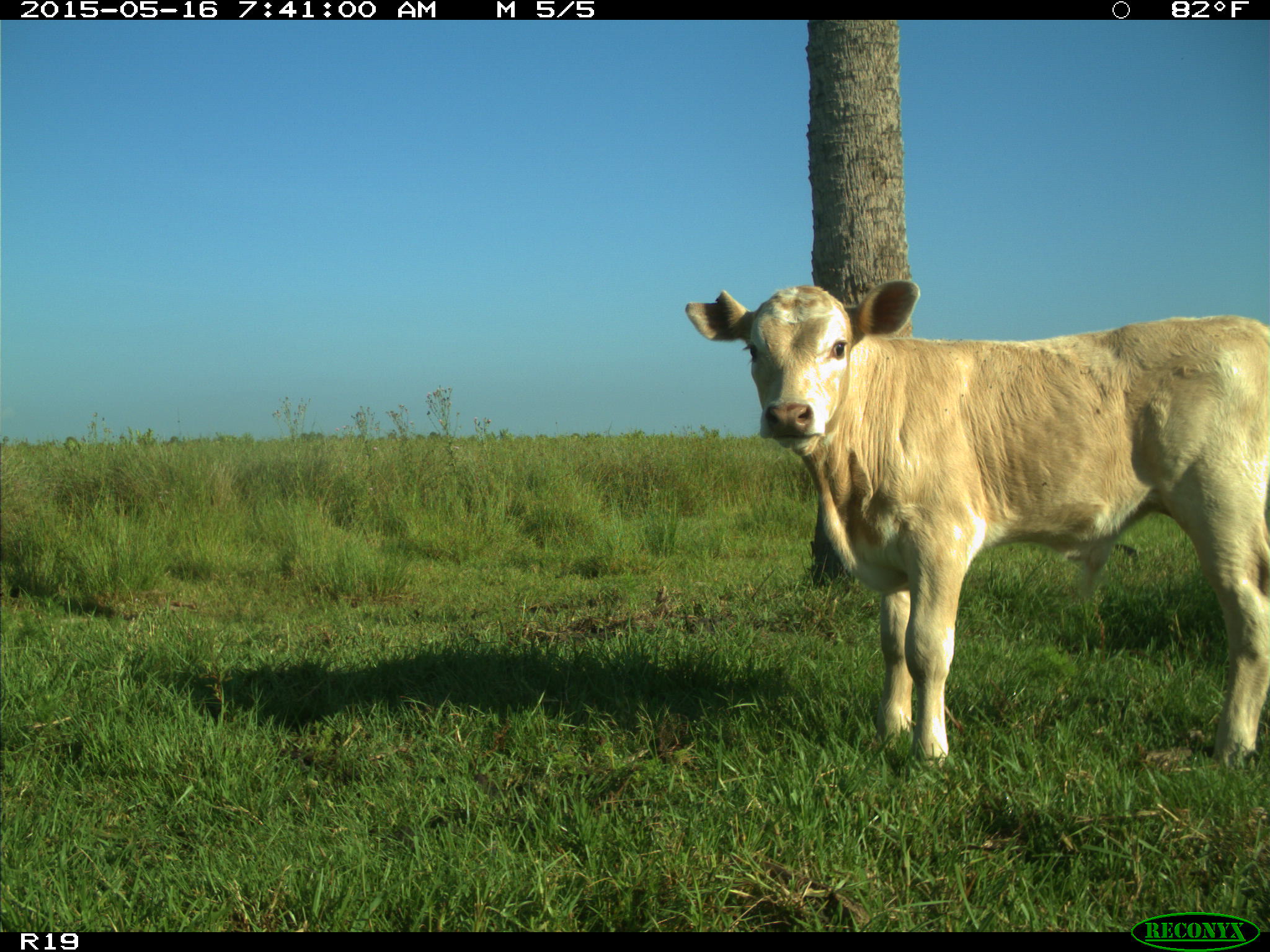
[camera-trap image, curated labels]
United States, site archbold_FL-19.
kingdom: Animalia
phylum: Chordata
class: Mammalia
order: Artiodactyla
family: Bovidae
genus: Bos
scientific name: Bos taurus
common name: domestic cow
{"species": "Bos taurus (domestic cow)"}